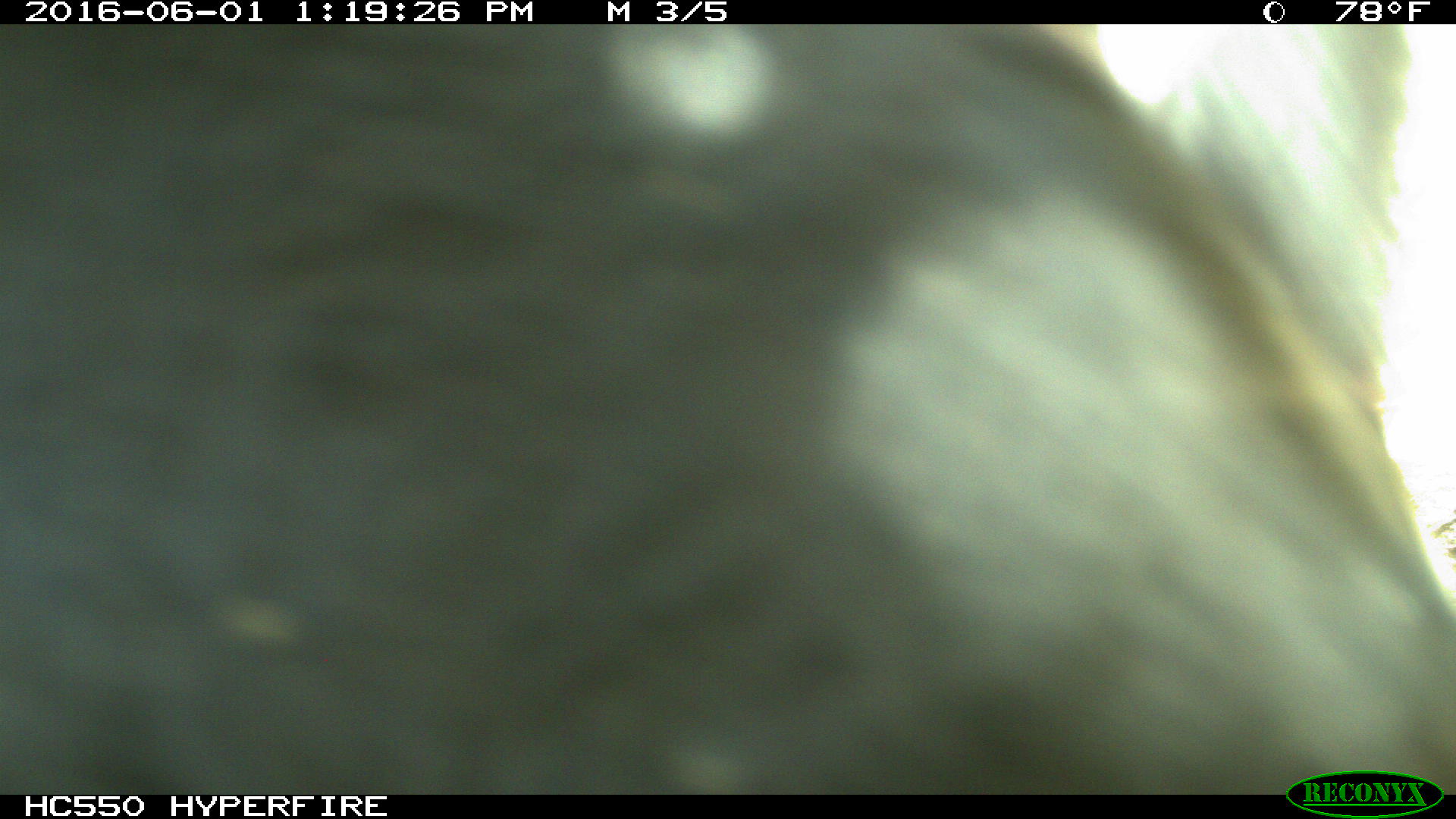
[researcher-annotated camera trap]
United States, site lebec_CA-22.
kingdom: Animalia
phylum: Chordata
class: Mammalia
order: Artiodactyla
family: Bovidae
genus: Bos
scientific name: Bos taurus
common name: domestic cow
Bos taurus (domestic cow).